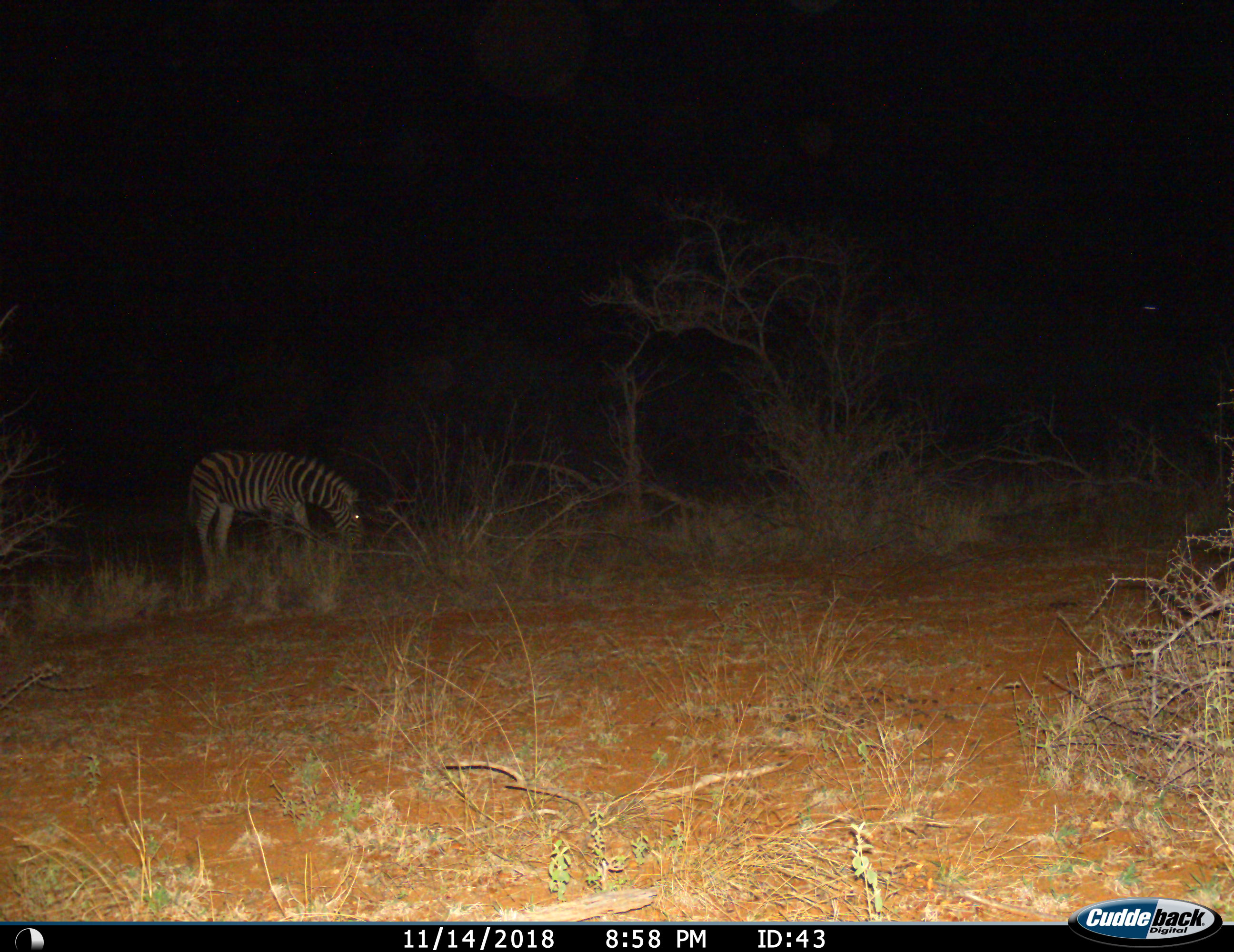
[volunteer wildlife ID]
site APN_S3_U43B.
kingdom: Animalia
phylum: Chordata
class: Mammalia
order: Perissodactyla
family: Equidae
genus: Equus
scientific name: Equus quagga burchellii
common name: burchell's zebra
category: zebraburchells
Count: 1.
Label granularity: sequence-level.